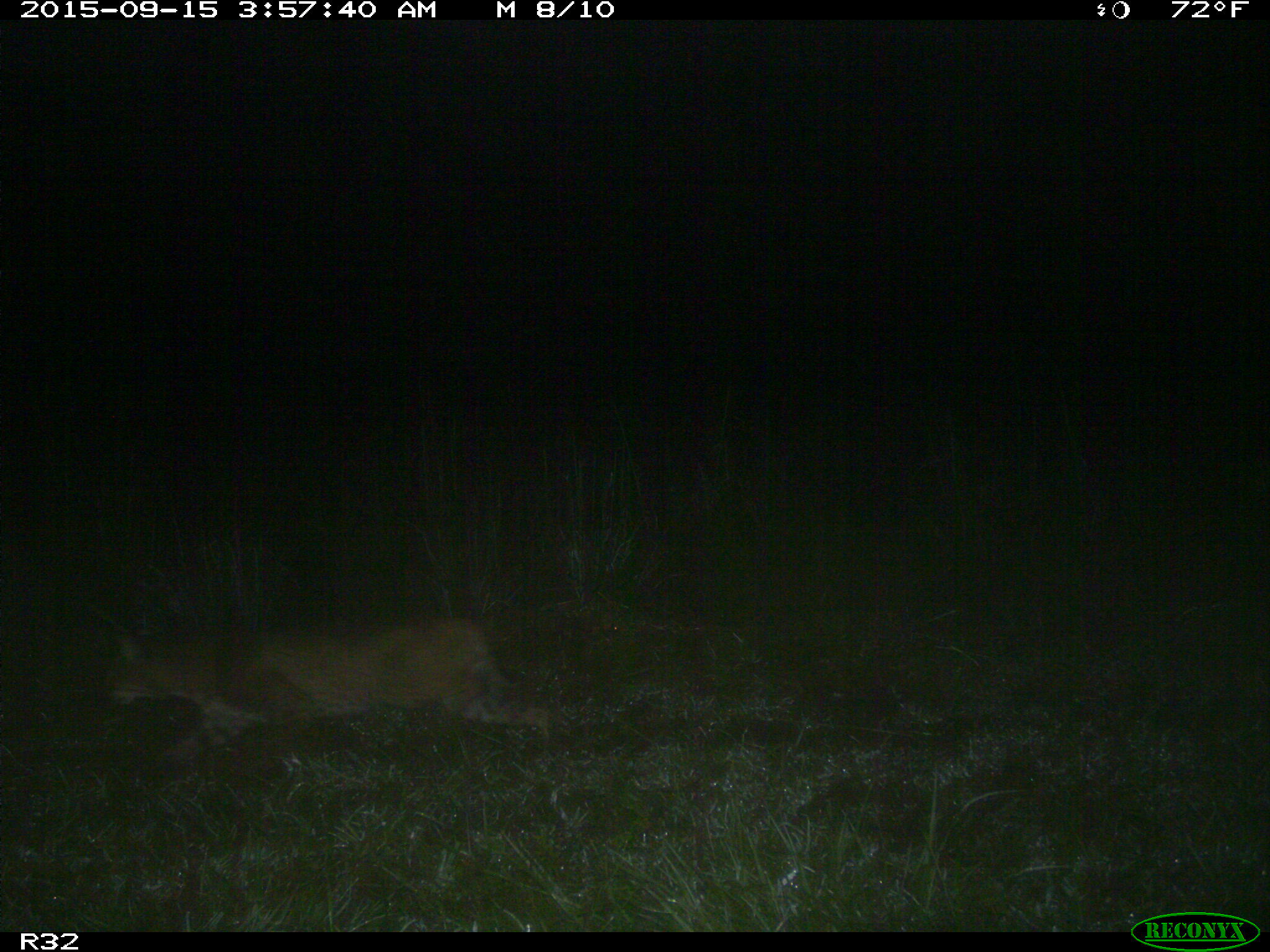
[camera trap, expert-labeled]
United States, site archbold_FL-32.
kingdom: Animalia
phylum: Chordata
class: Mammalia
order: Artiodactyla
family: Bovidae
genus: Bos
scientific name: Bos taurus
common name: domestic cow